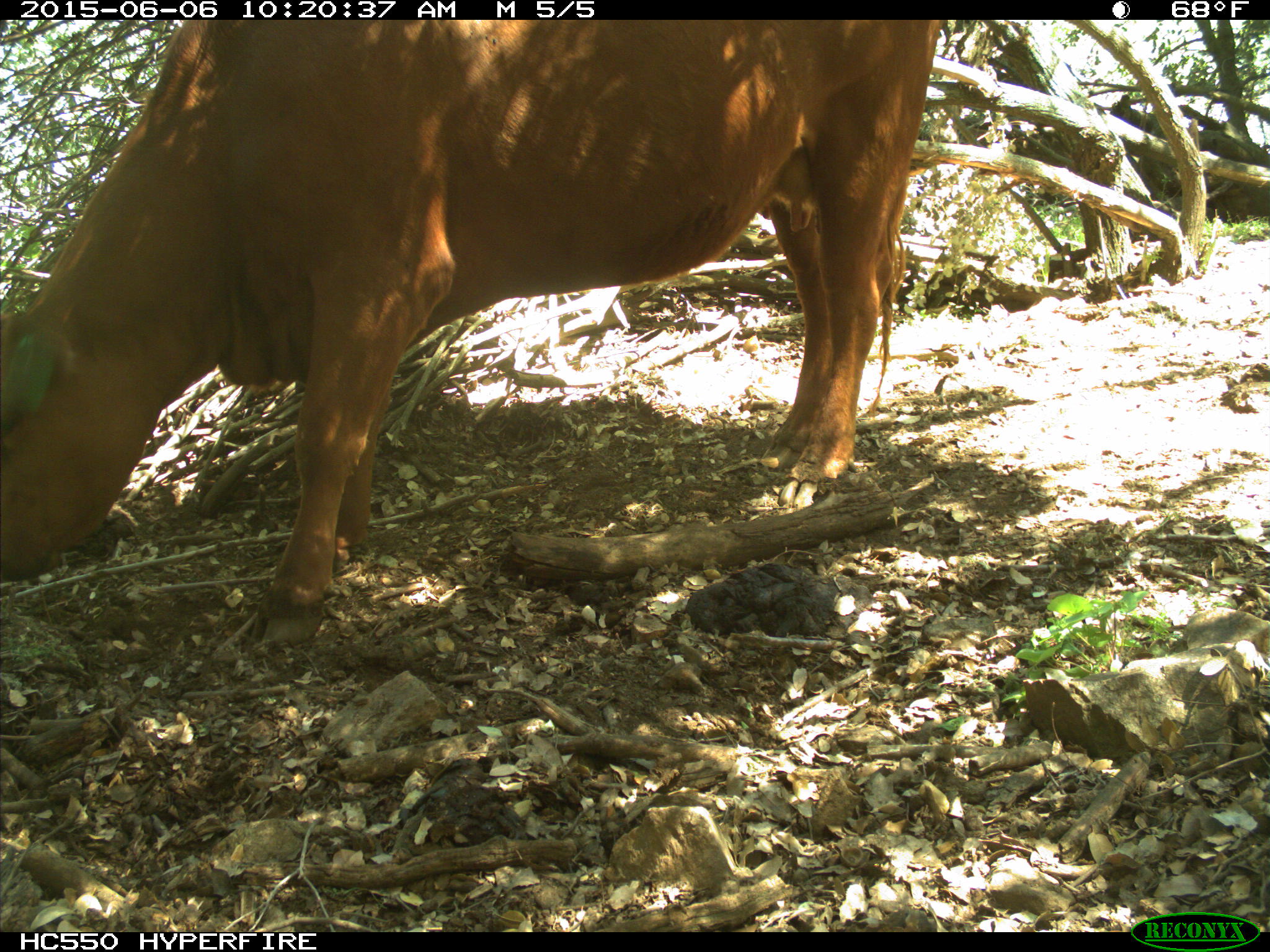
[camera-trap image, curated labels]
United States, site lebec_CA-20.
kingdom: Animalia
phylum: Chordata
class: Mammalia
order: Artiodactyla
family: Bovidae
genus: Bos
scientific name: Bos taurus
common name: domestic cow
Bos taurus (domestic cow).